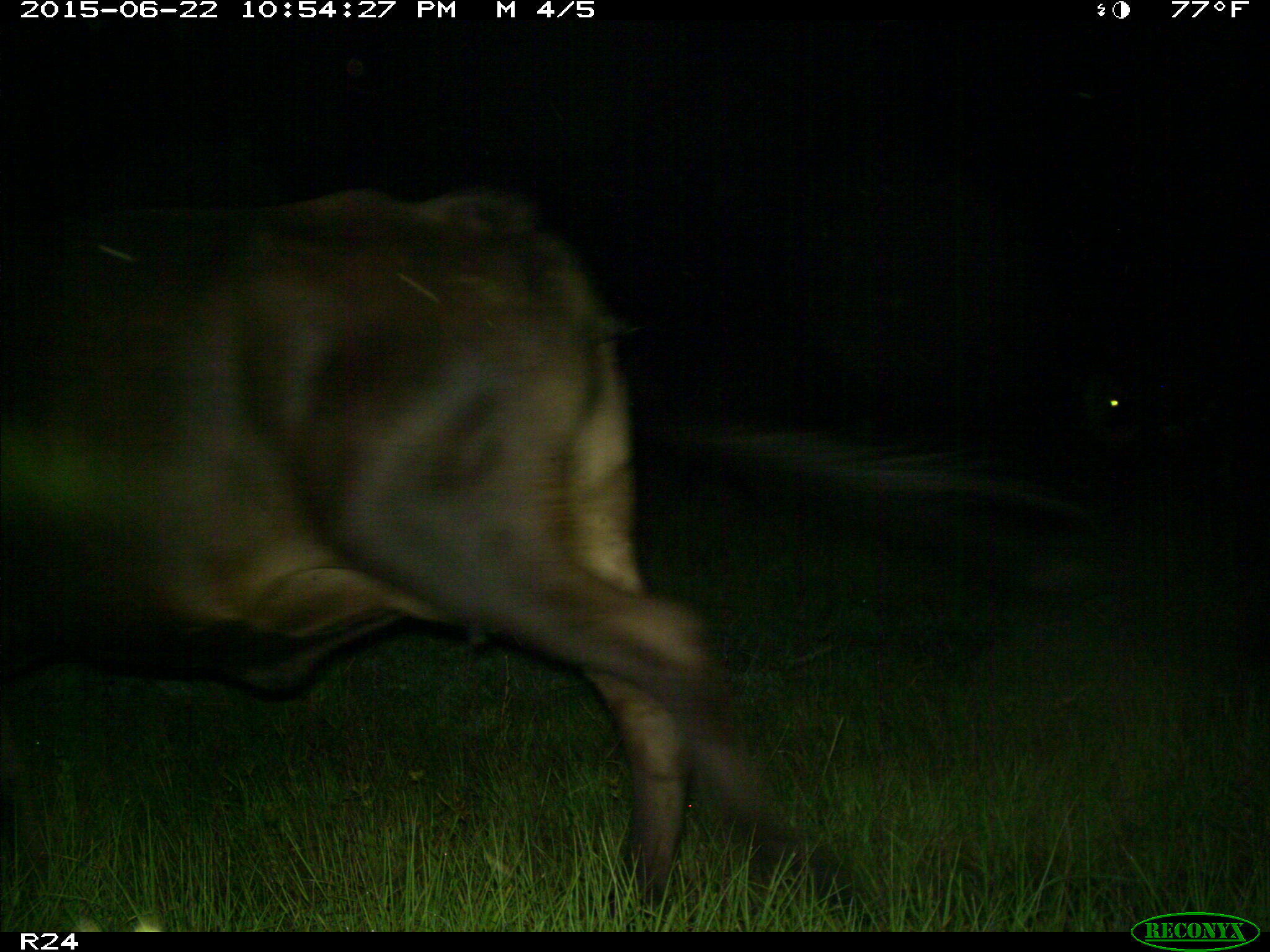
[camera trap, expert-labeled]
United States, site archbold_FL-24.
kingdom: Animalia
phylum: Chordata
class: Mammalia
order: Artiodactyla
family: Bovidae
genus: Bos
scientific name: Bos taurus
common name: domestic cow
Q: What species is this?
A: Bos taurus (domestic cow).